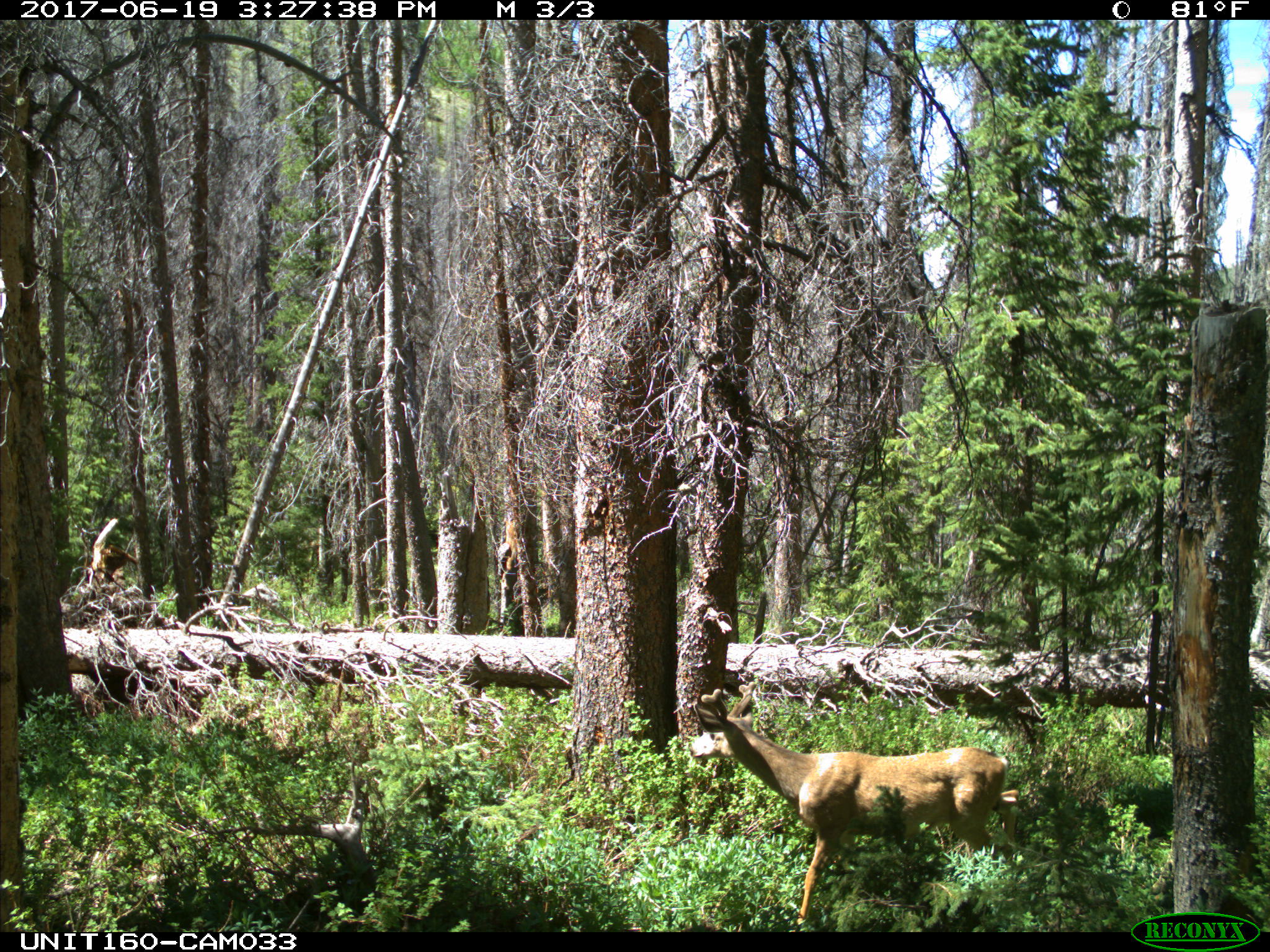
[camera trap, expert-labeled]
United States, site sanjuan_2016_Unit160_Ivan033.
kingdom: Animalia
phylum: Chordata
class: Mammalia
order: Artiodactyla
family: Cervidae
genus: Odocoileus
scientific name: Odocoileus hemionus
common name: mule deer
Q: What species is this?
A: Odocoileus hemionus (mule deer).